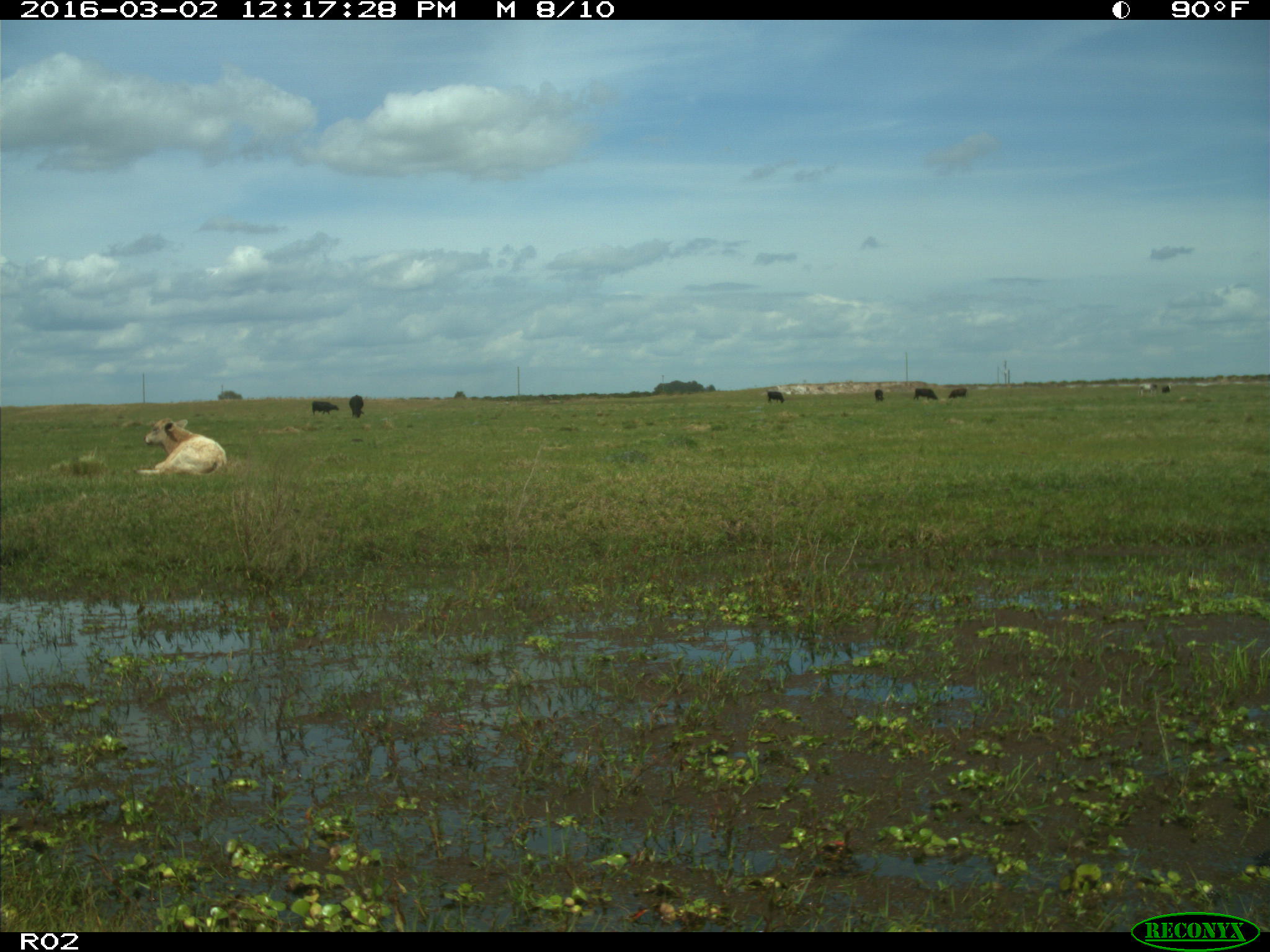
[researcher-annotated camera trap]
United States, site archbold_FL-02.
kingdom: Animalia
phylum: Chordata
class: Mammalia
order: Artiodactyla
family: Bovidae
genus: Bos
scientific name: Bos taurus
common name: domestic cow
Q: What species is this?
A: Bos taurus (domestic cow).